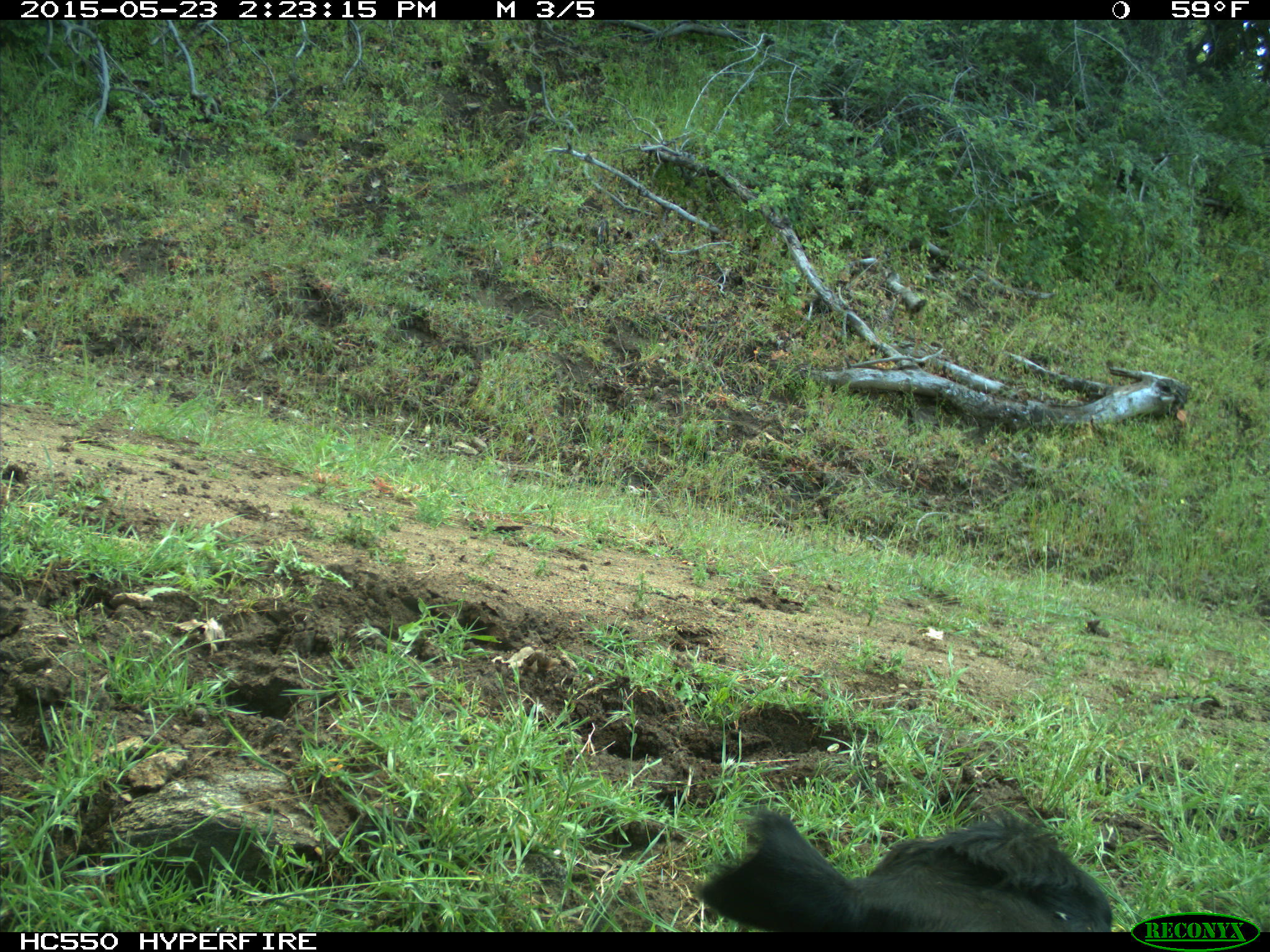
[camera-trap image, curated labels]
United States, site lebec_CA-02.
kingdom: Animalia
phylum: Chordata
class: Mammalia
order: Artiodactyla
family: Bovidae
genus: Bos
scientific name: Bos taurus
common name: domestic cow